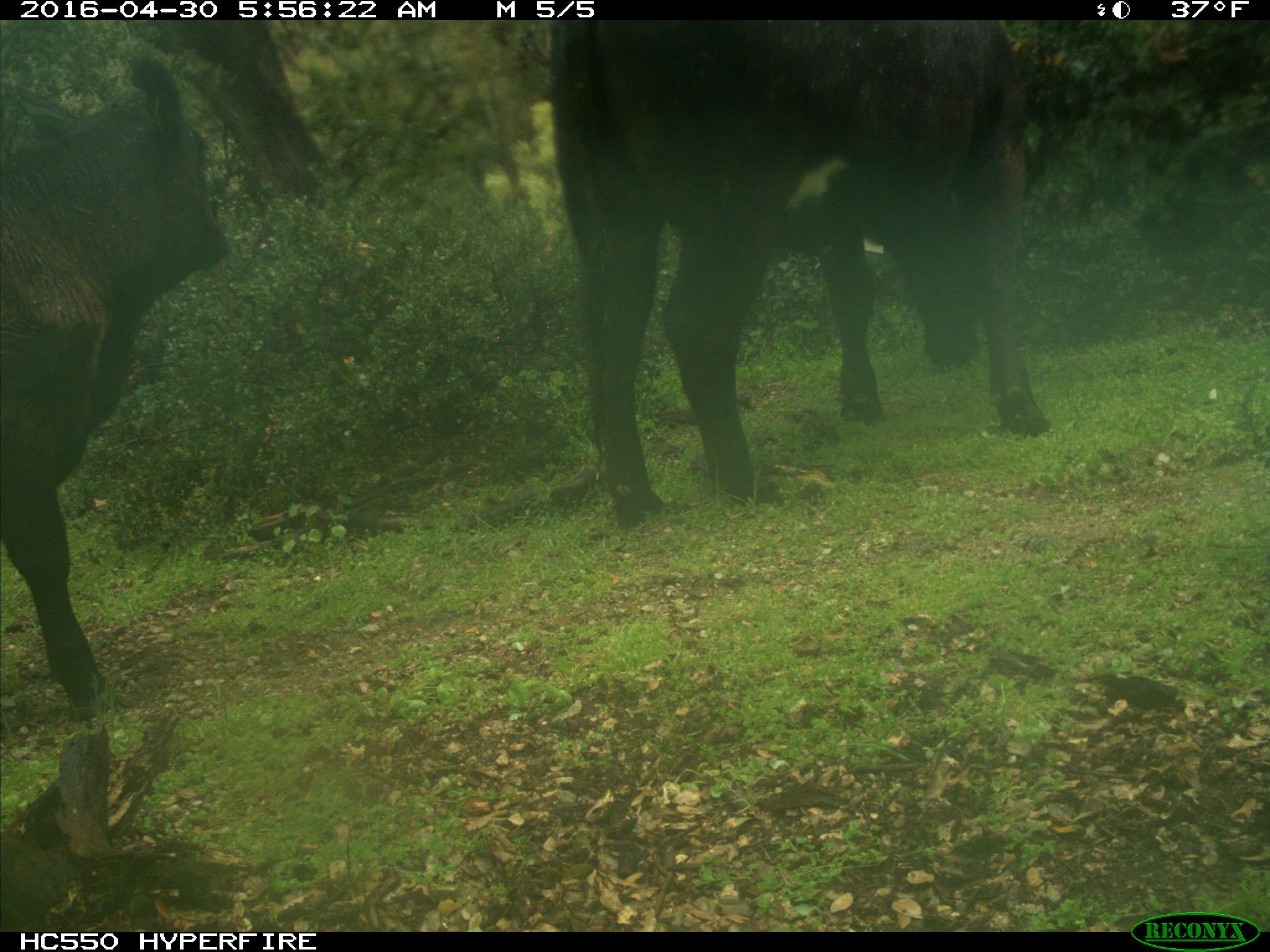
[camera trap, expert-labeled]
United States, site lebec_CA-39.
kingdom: Animalia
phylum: Chordata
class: Mammalia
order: Artiodactyla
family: Bovidae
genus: Bos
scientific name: Bos taurus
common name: domestic cow